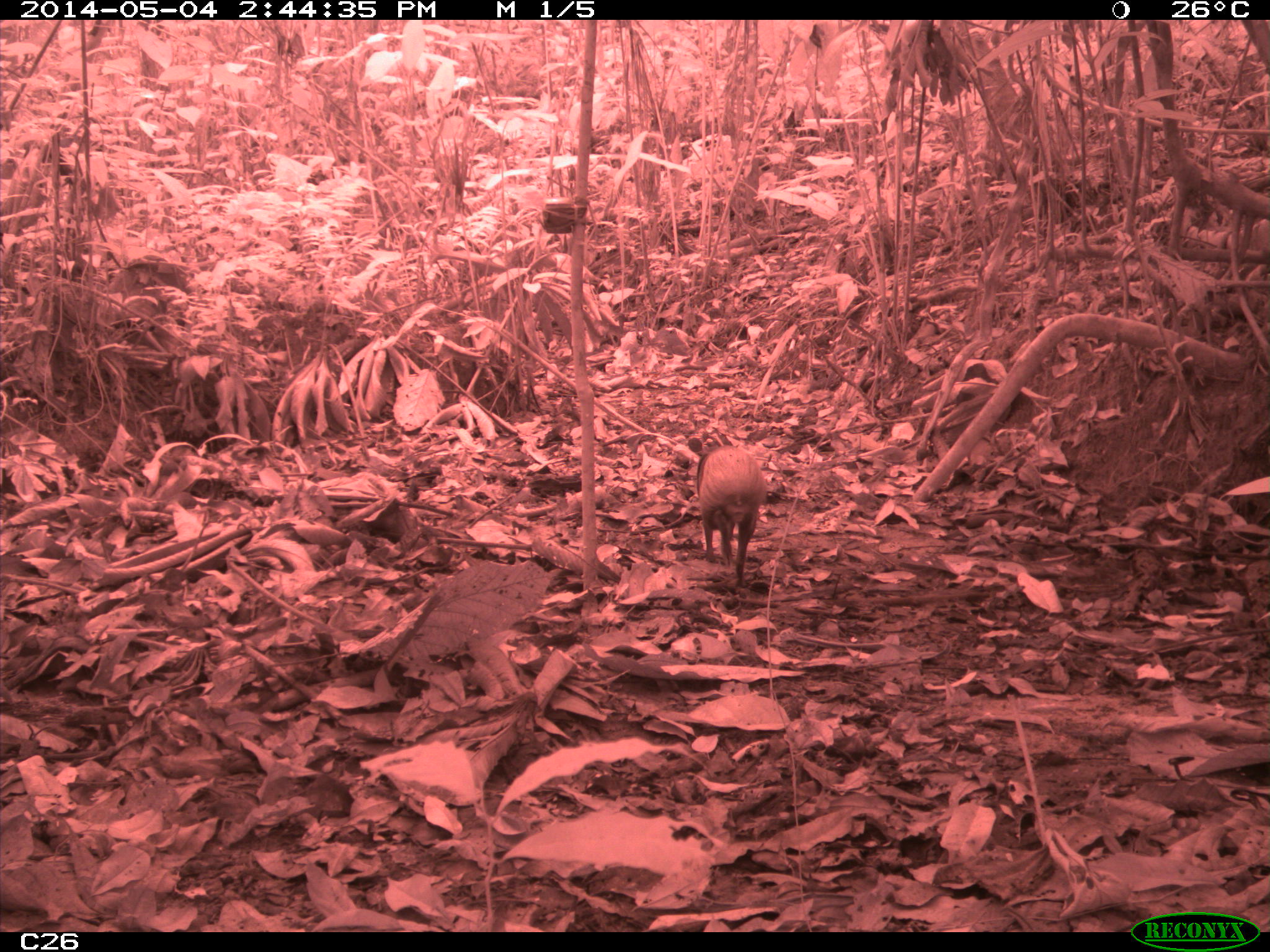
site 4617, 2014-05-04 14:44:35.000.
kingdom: Animalia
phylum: Chordata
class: Mammalia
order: Rodentia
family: Dasyproctidae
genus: Dasyprocta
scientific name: Dasyprocta leporina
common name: red-rumped agouti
Dasyprocta leporina (red-rumped agouti), count 1, age adult, sex male.